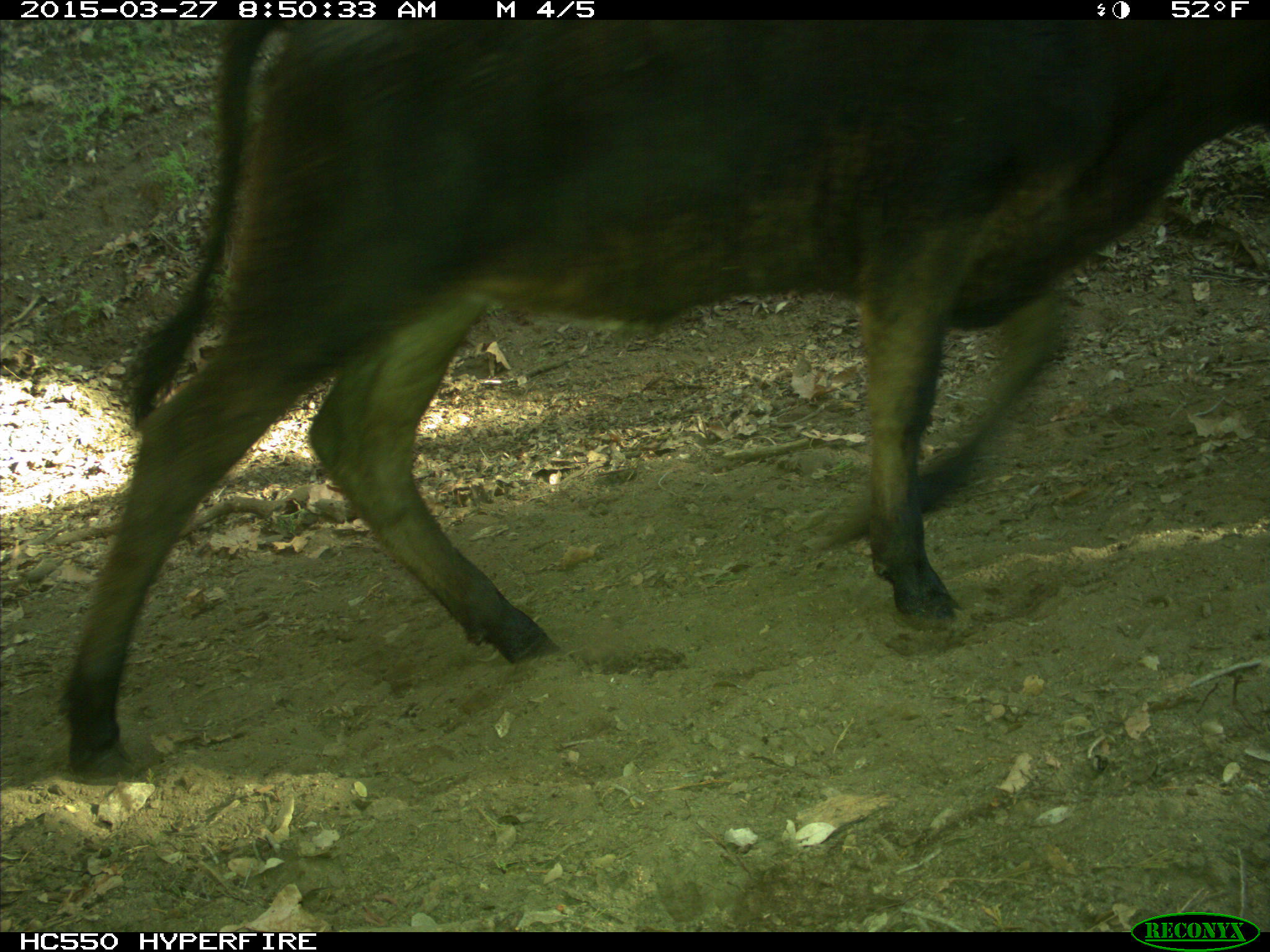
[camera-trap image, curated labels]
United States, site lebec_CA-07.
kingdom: Animalia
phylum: Chordata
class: Mammalia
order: Artiodactyla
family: Bovidae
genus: Bos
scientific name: Bos taurus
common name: domestic cow